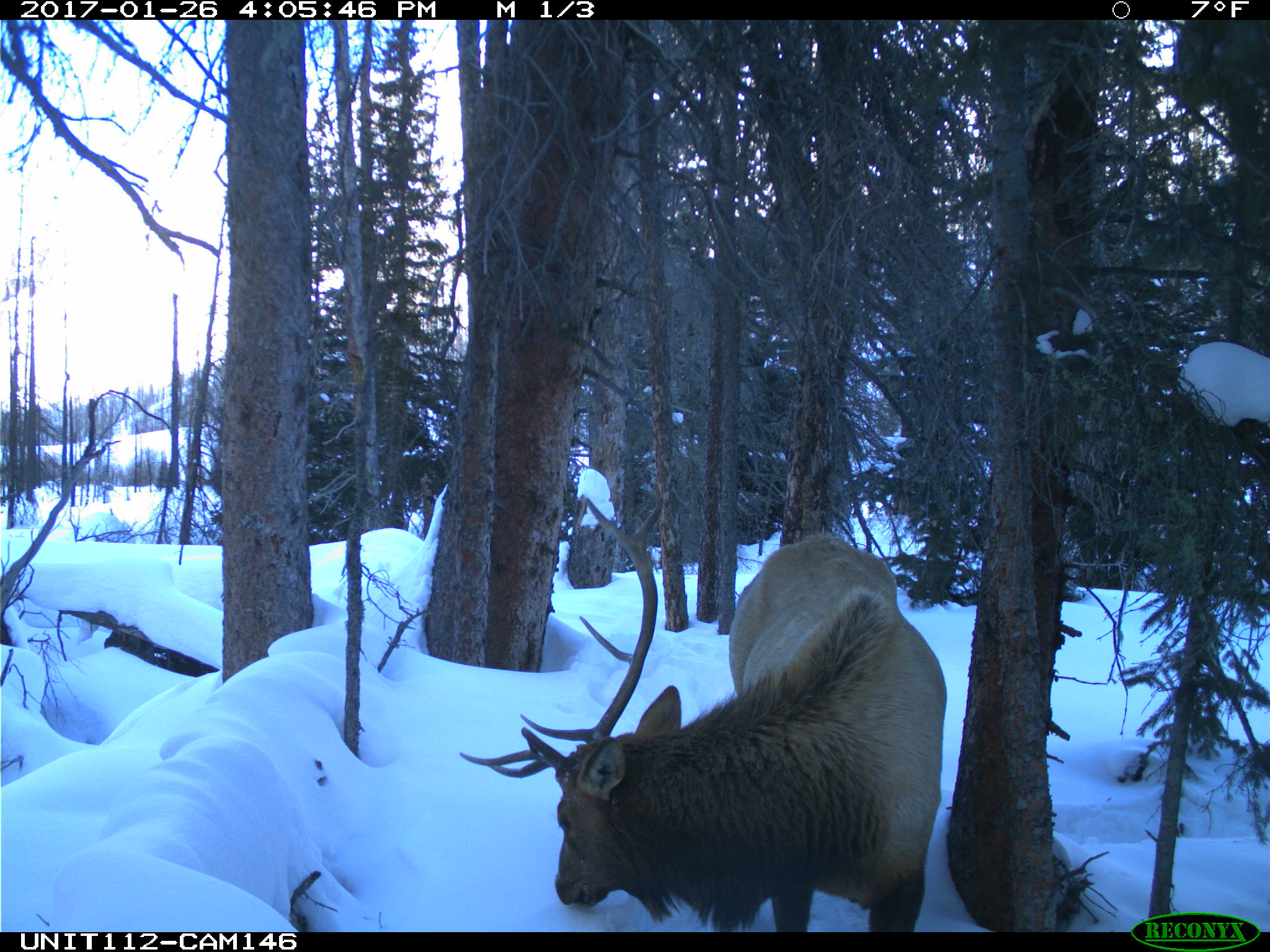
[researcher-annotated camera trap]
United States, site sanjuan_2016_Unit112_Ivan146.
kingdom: Animalia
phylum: Chordata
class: Mammalia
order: Artiodactyla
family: Cervidae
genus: Cervus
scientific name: Cervus elaphus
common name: red deer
Cervus elaphus (red deer).